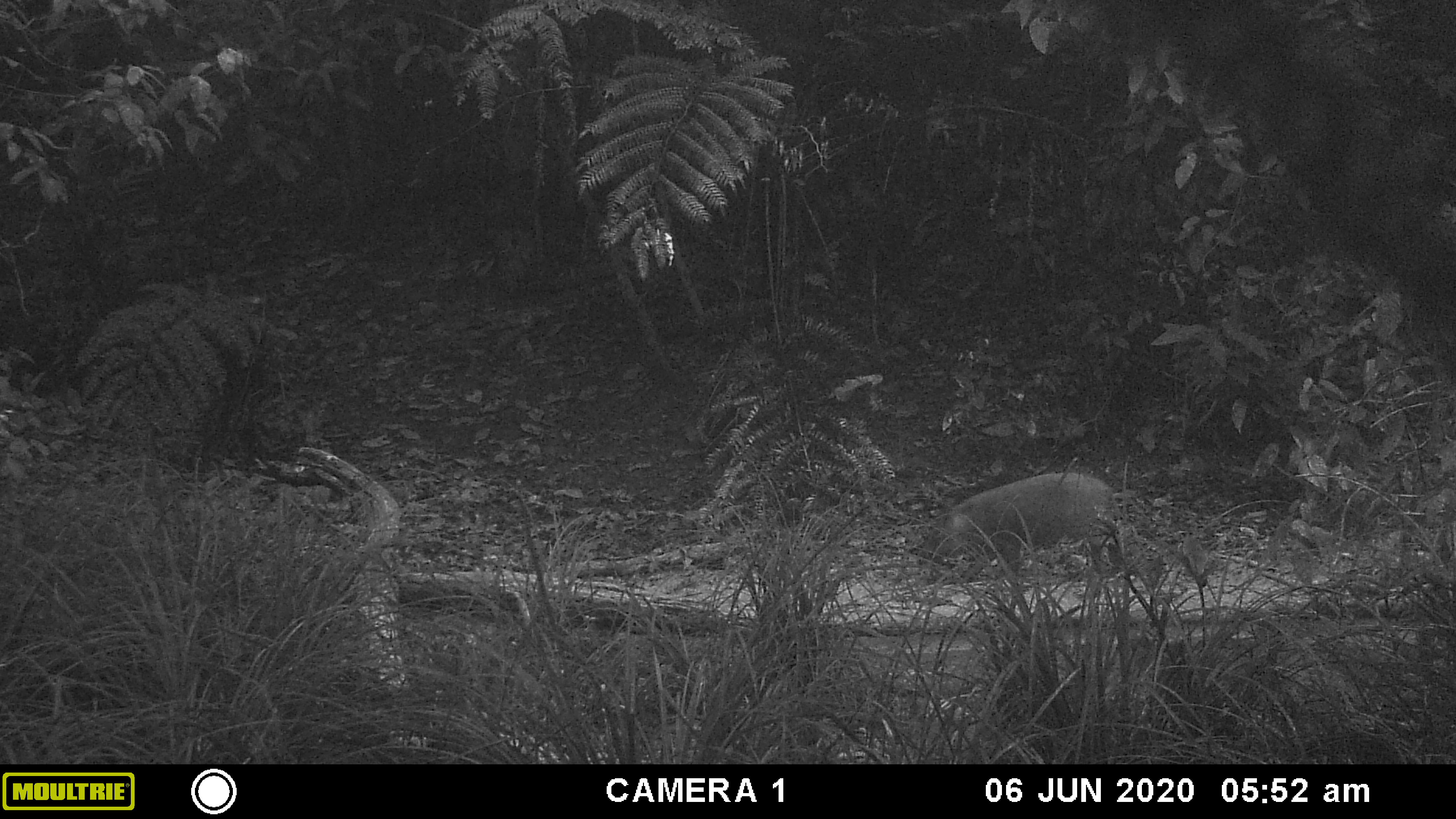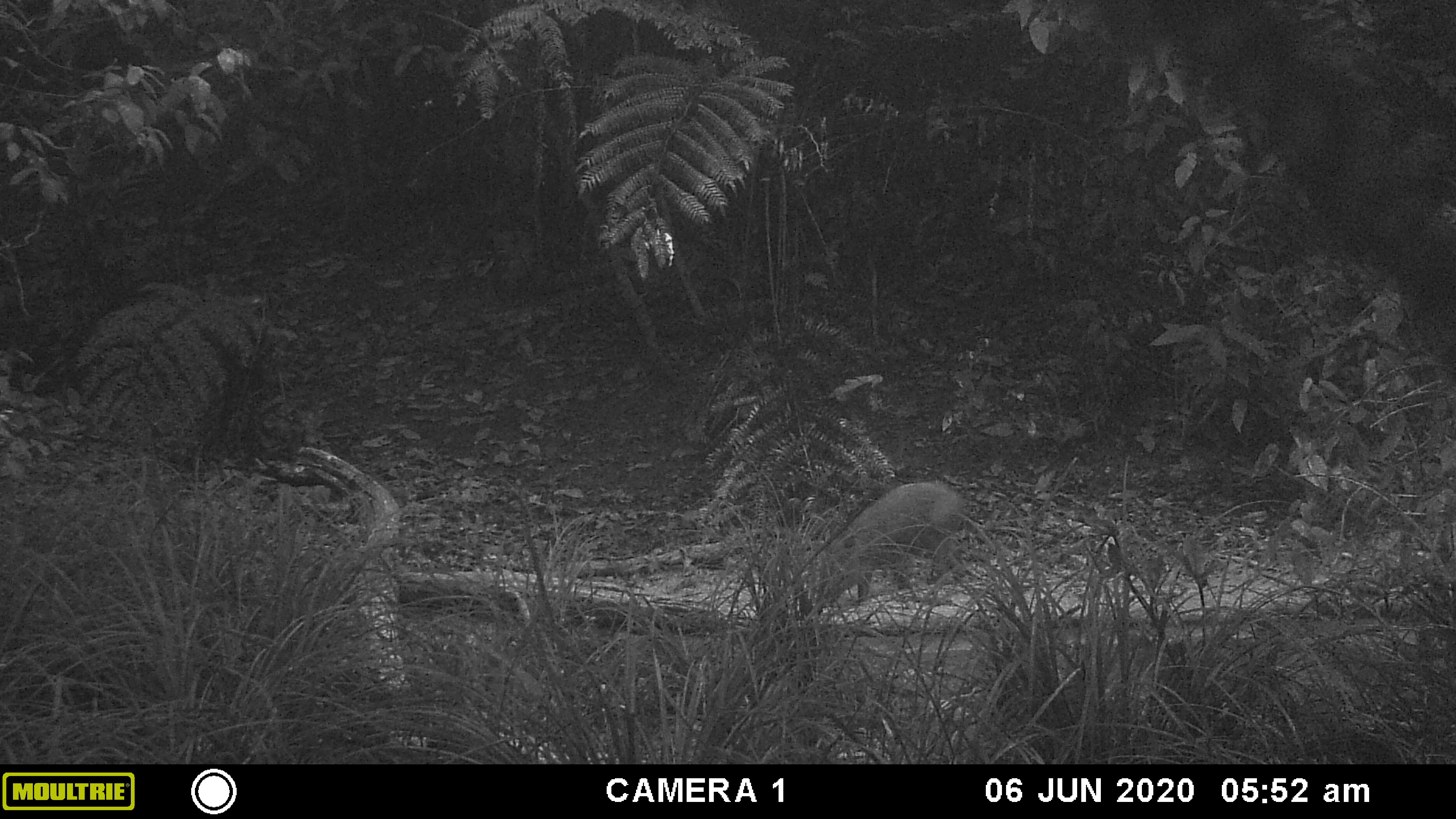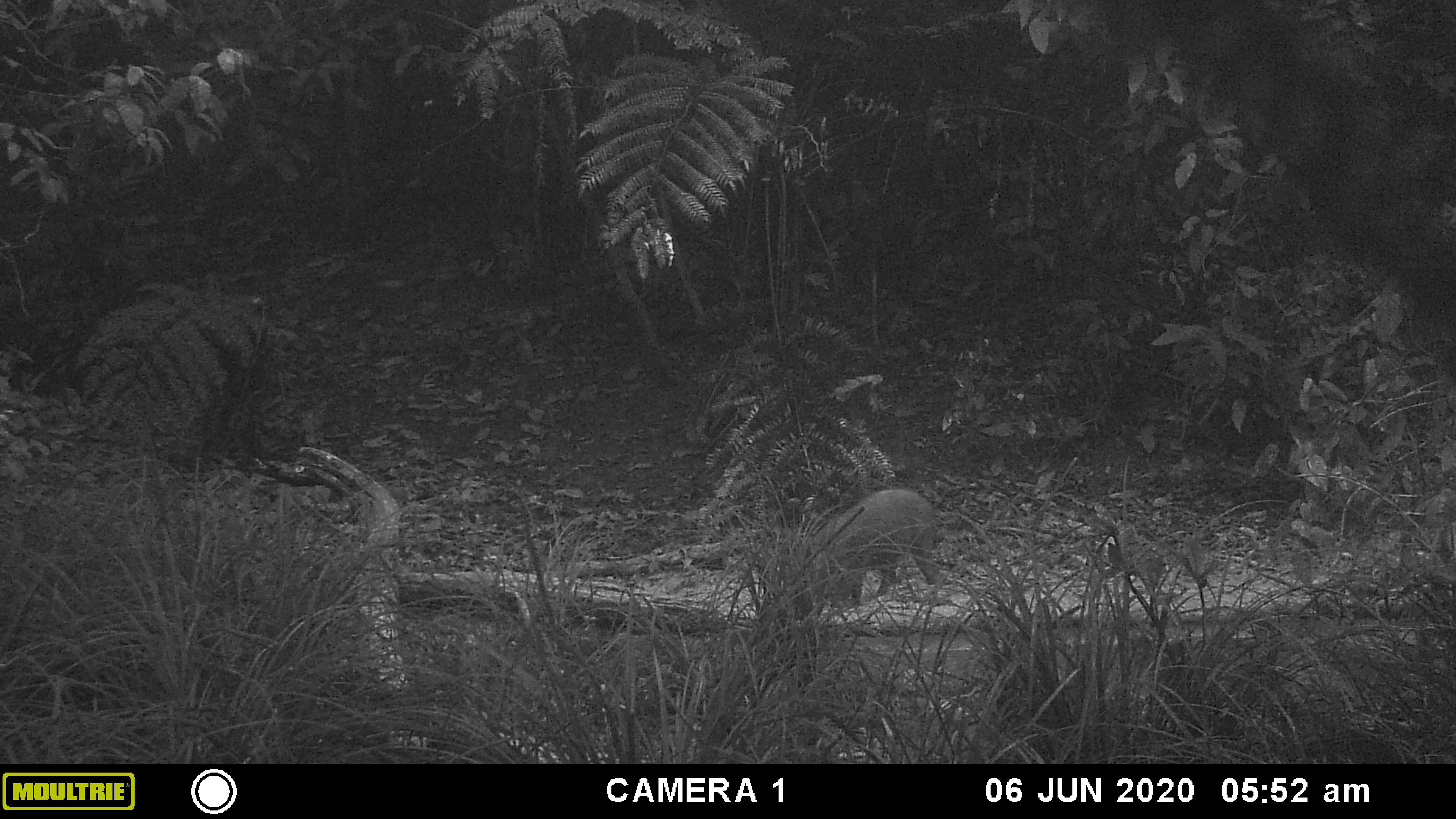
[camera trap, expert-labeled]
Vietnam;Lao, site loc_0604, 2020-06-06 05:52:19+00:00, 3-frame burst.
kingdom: Animalia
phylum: Chordata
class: Mammalia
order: Artiodactyla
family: Suidae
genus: Sus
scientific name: Sus scrofa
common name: eurasian wild pig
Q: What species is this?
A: Eurasian wild pig (Sus scrofa).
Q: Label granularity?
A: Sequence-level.